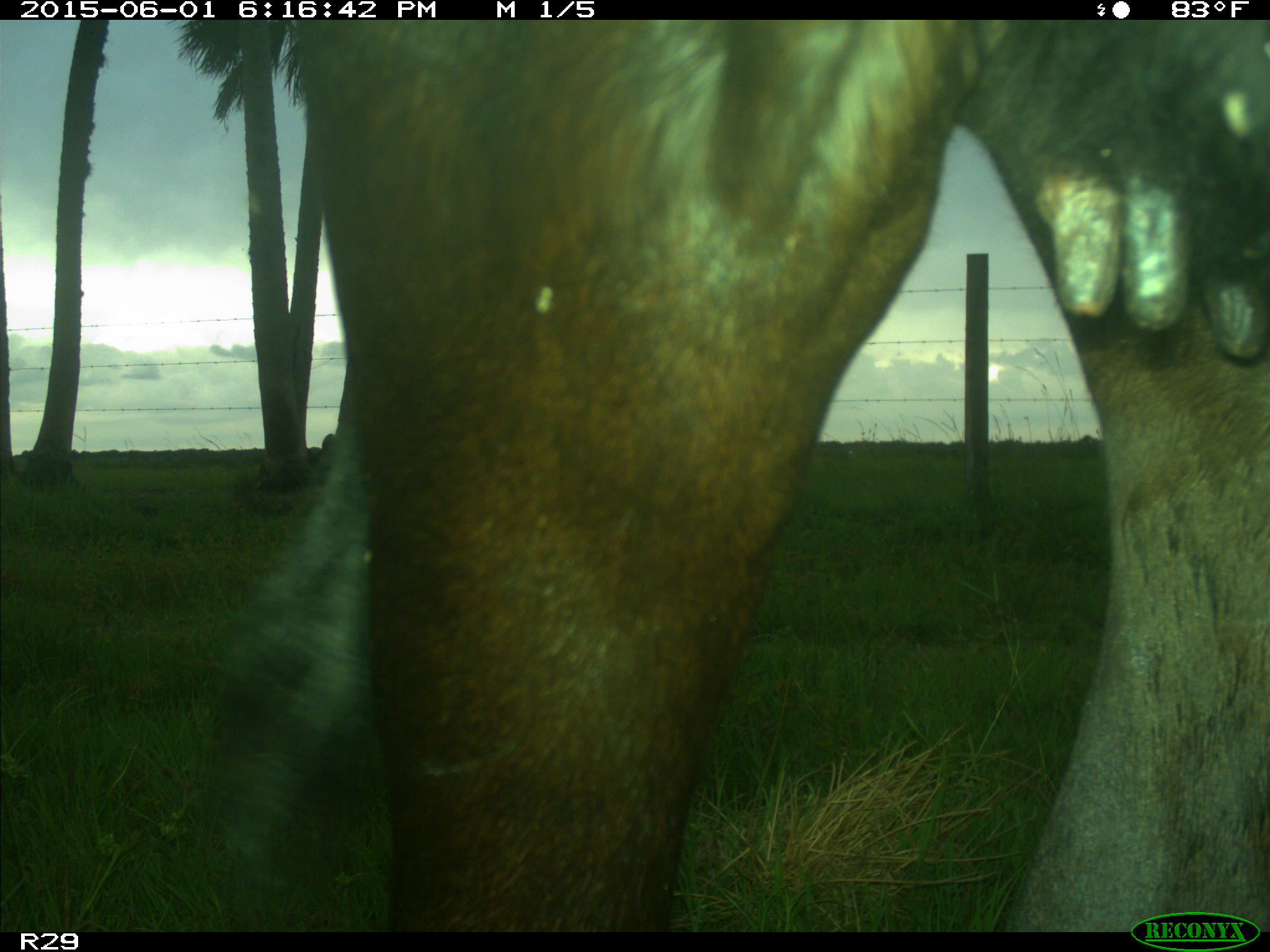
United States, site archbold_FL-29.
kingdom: Animalia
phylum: Chordata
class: Mammalia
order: Artiodactyla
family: Bovidae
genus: Bos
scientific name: Bos taurus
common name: domestic cow